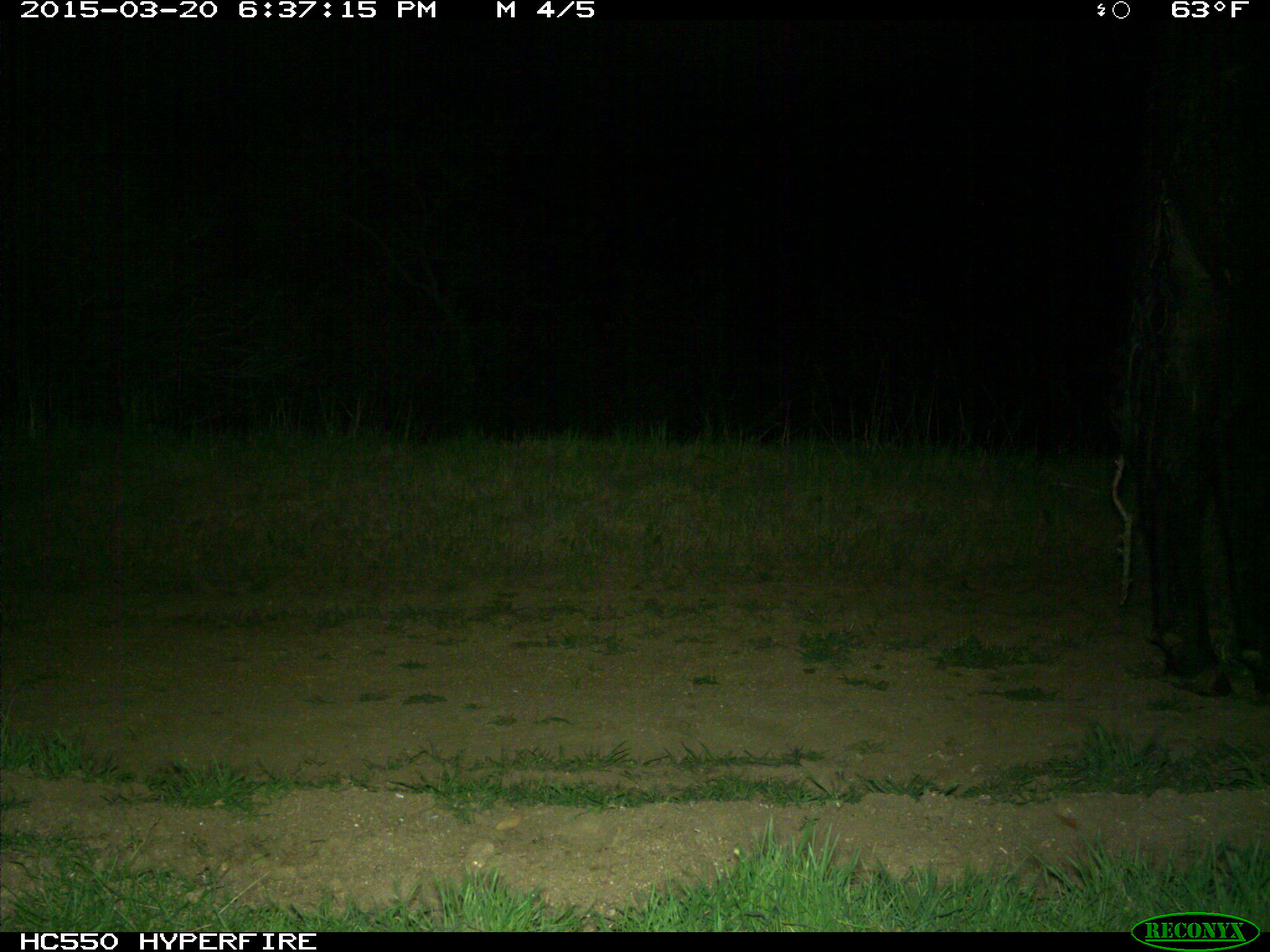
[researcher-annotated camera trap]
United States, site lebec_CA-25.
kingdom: Animalia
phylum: Chordata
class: Mammalia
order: Artiodactyla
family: Bovidae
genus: Bos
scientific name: Bos taurus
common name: domestic cow